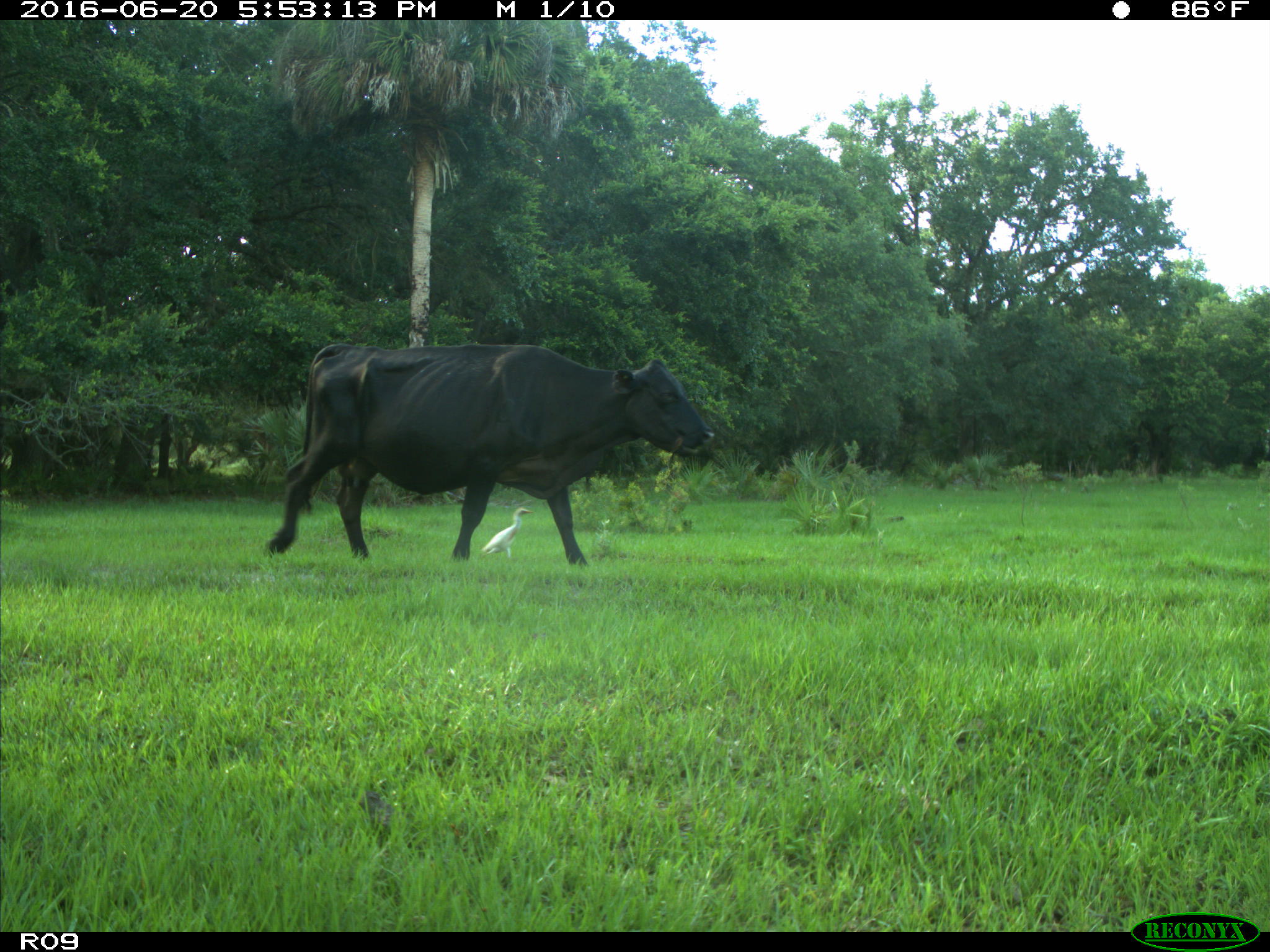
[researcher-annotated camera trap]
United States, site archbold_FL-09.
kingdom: Animalia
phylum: Chordata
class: Mammalia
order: Artiodactyla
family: Bovidae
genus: Bos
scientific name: Bos taurus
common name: domestic cow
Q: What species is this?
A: Bos taurus (domestic cow).